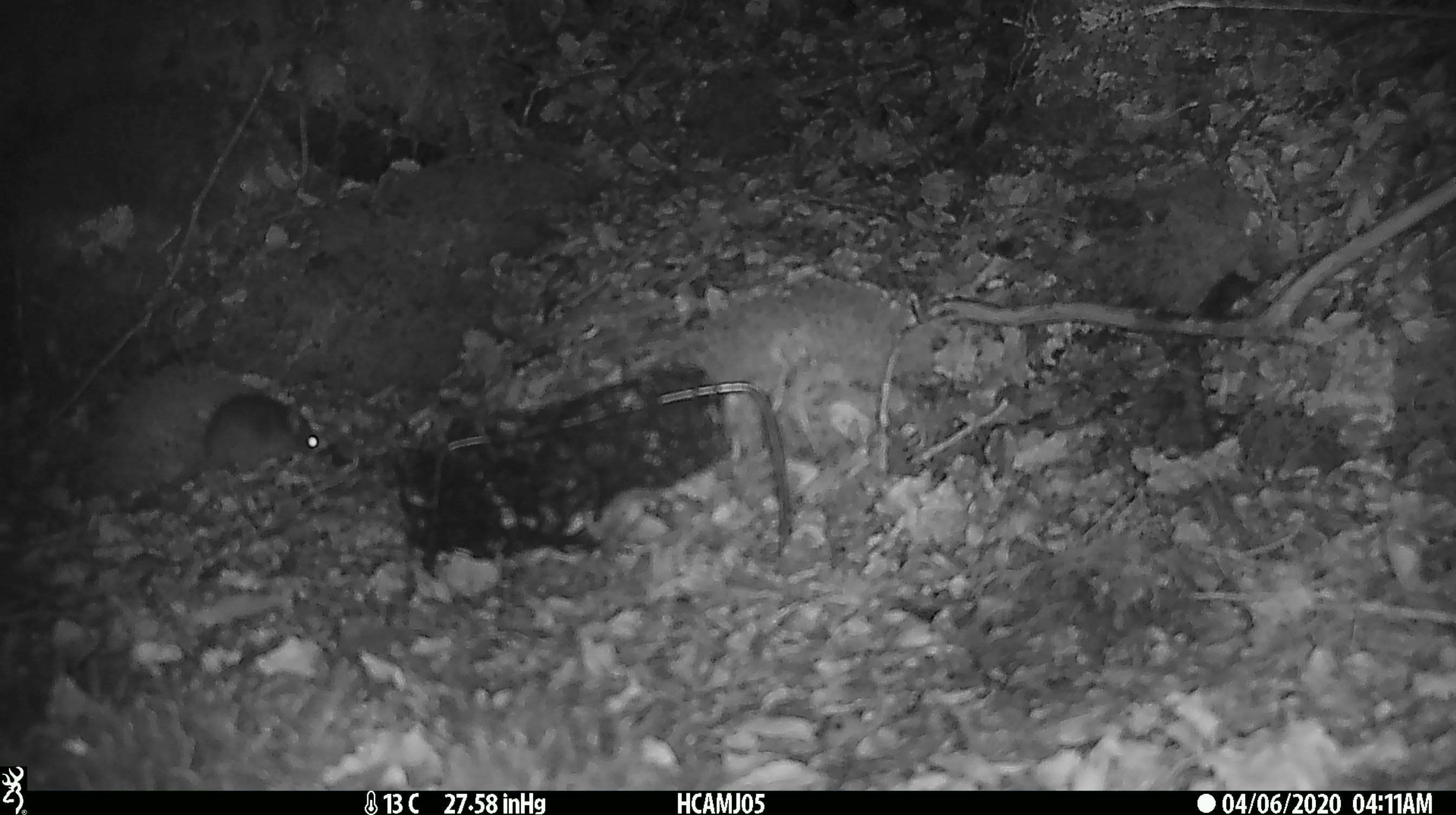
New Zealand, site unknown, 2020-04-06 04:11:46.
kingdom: Animalia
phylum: Chordata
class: Mammalia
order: Rodentia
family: Muridae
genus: Mus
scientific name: Mus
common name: mouse